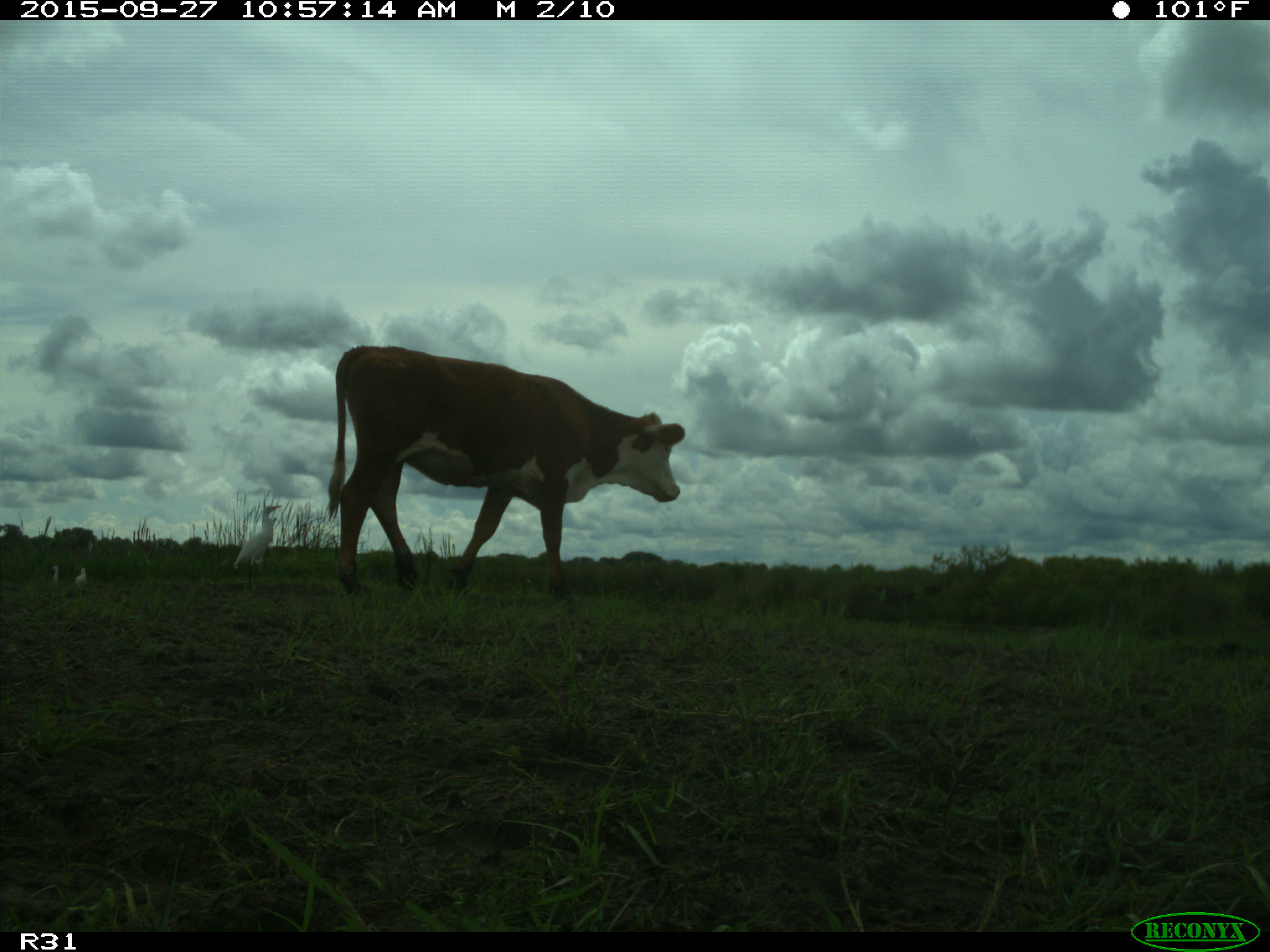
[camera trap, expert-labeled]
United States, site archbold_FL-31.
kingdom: Animalia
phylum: Chordata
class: Mammalia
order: Artiodactyla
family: Bovidae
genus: Bos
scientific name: Bos taurus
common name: domestic cow